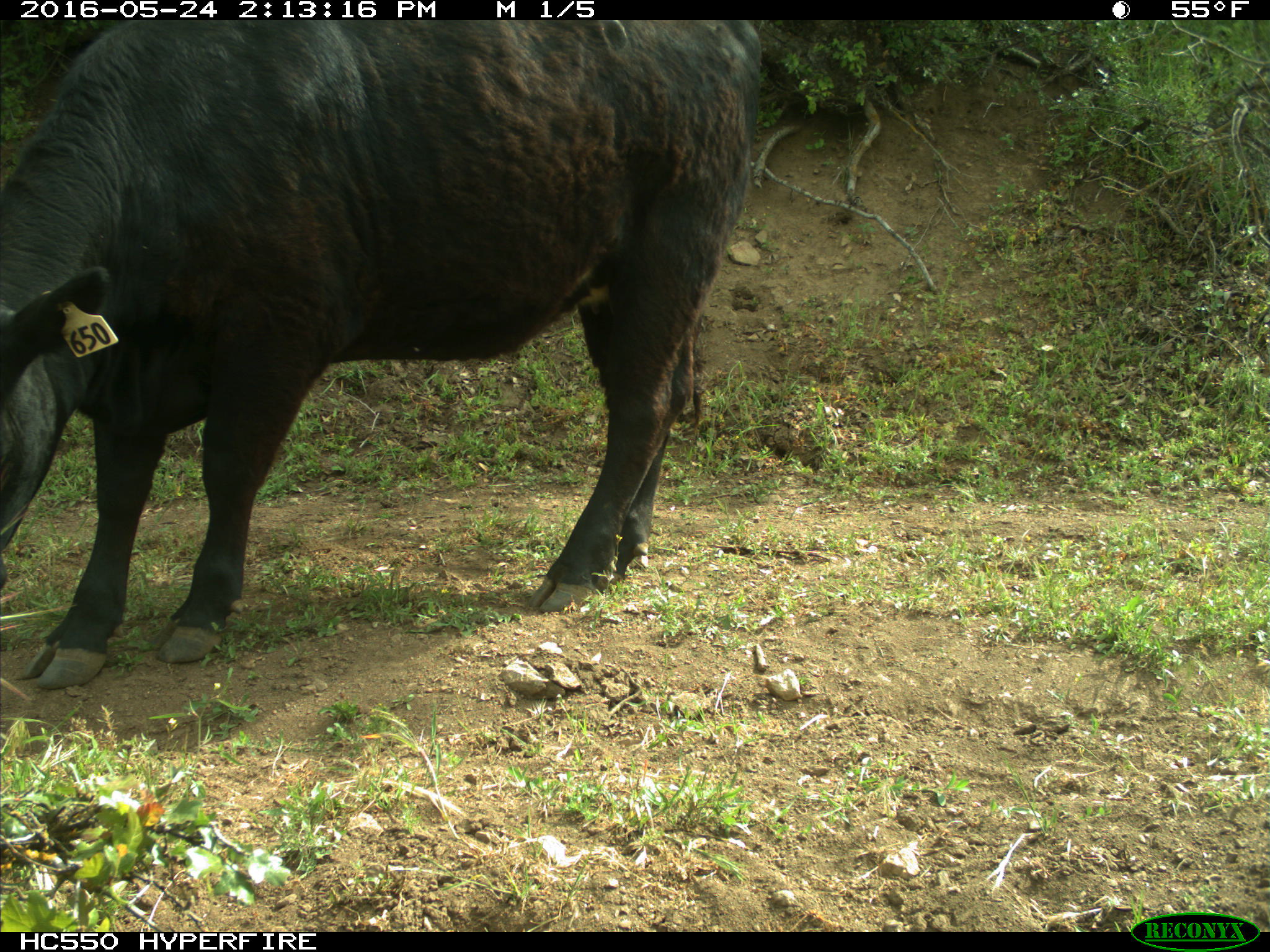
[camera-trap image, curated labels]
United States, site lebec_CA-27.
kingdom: Animalia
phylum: Chordata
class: Mammalia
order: Artiodactyla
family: Bovidae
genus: Bos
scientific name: Bos taurus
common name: domestic cow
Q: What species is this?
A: Bos taurus (domestic cow).